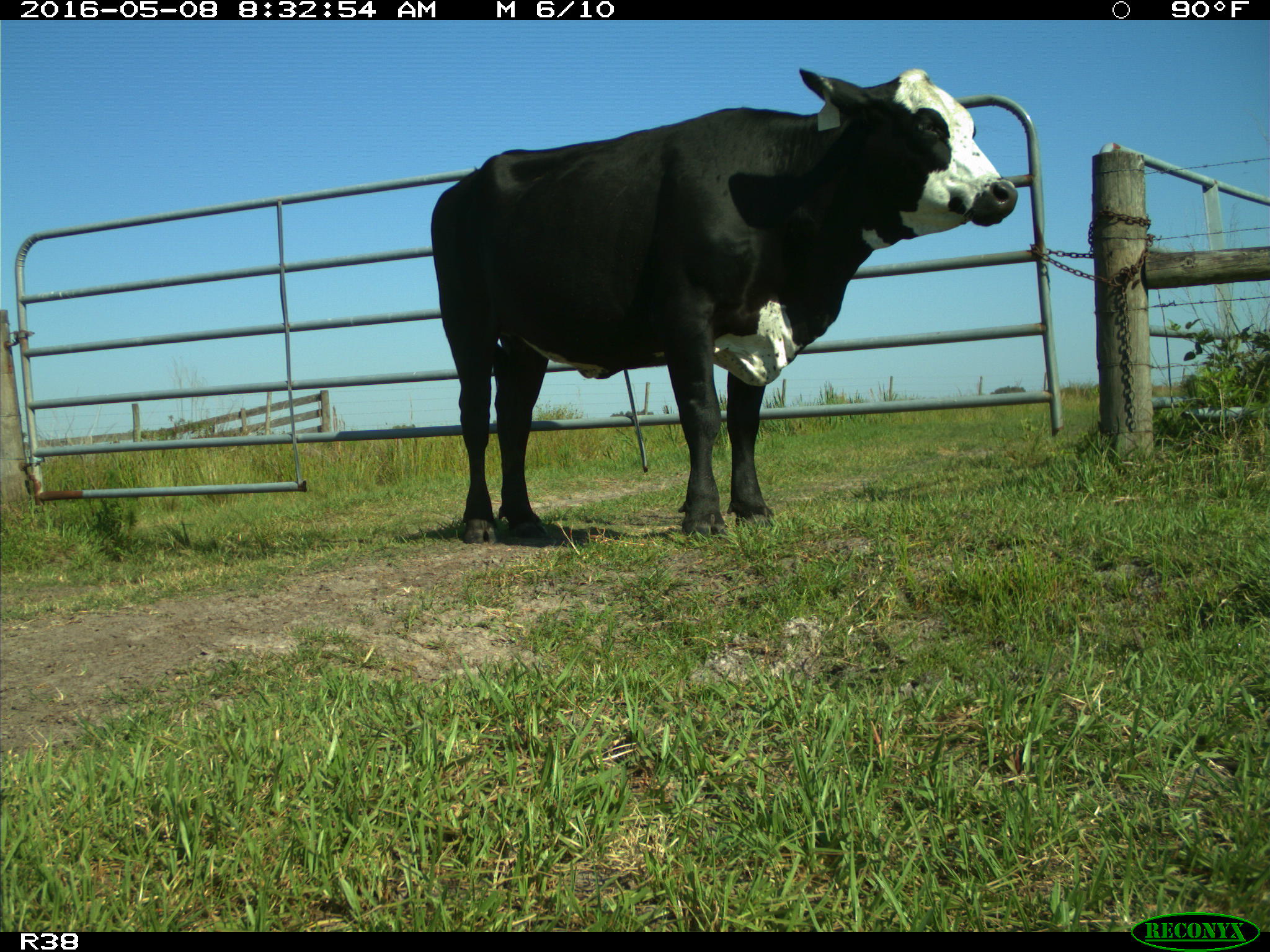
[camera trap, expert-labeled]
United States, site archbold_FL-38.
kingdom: Animalia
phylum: Chordata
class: Mammalia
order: Artiodactyla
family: Bovidae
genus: Bos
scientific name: Bos taurus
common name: domestic cow